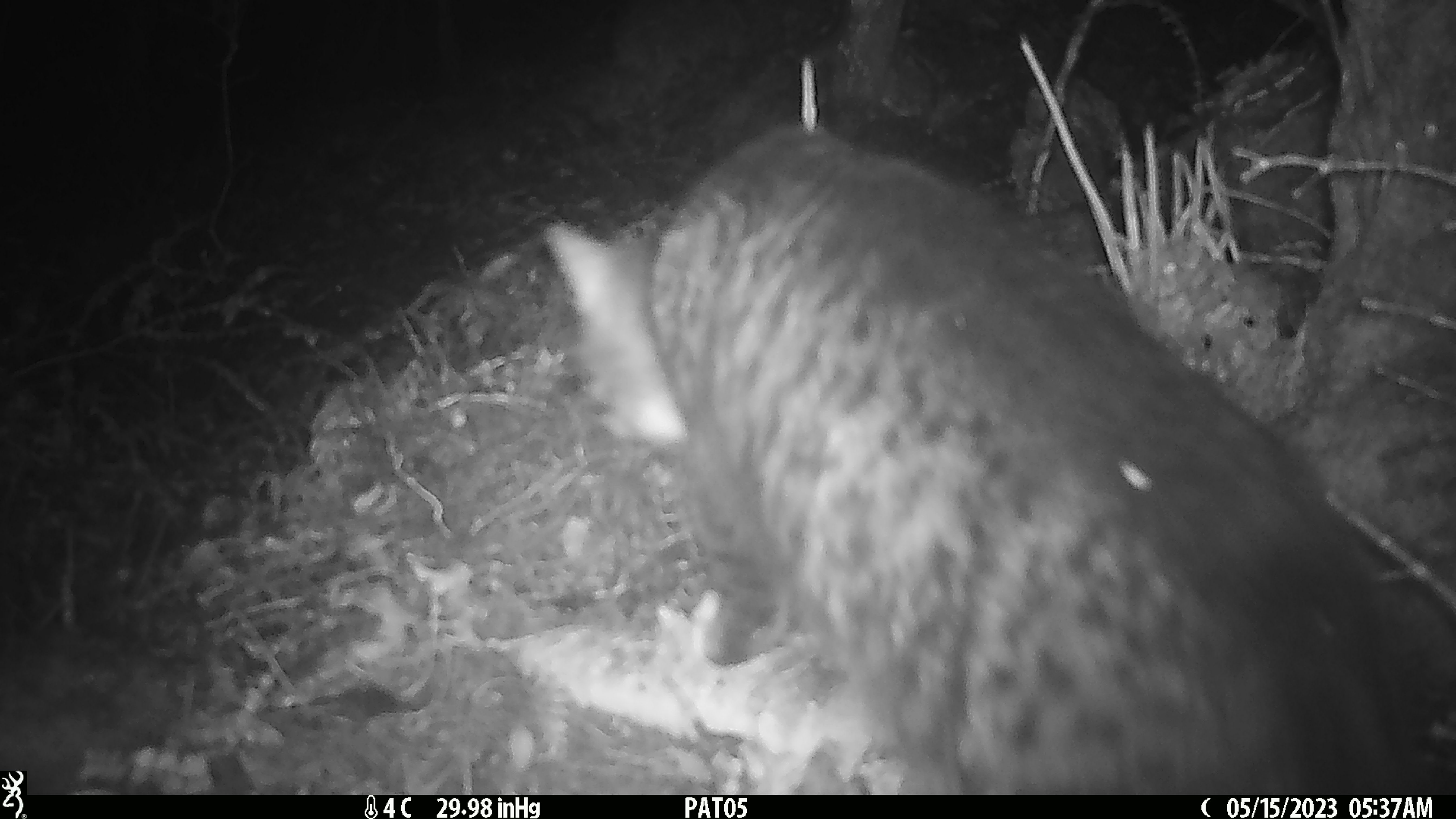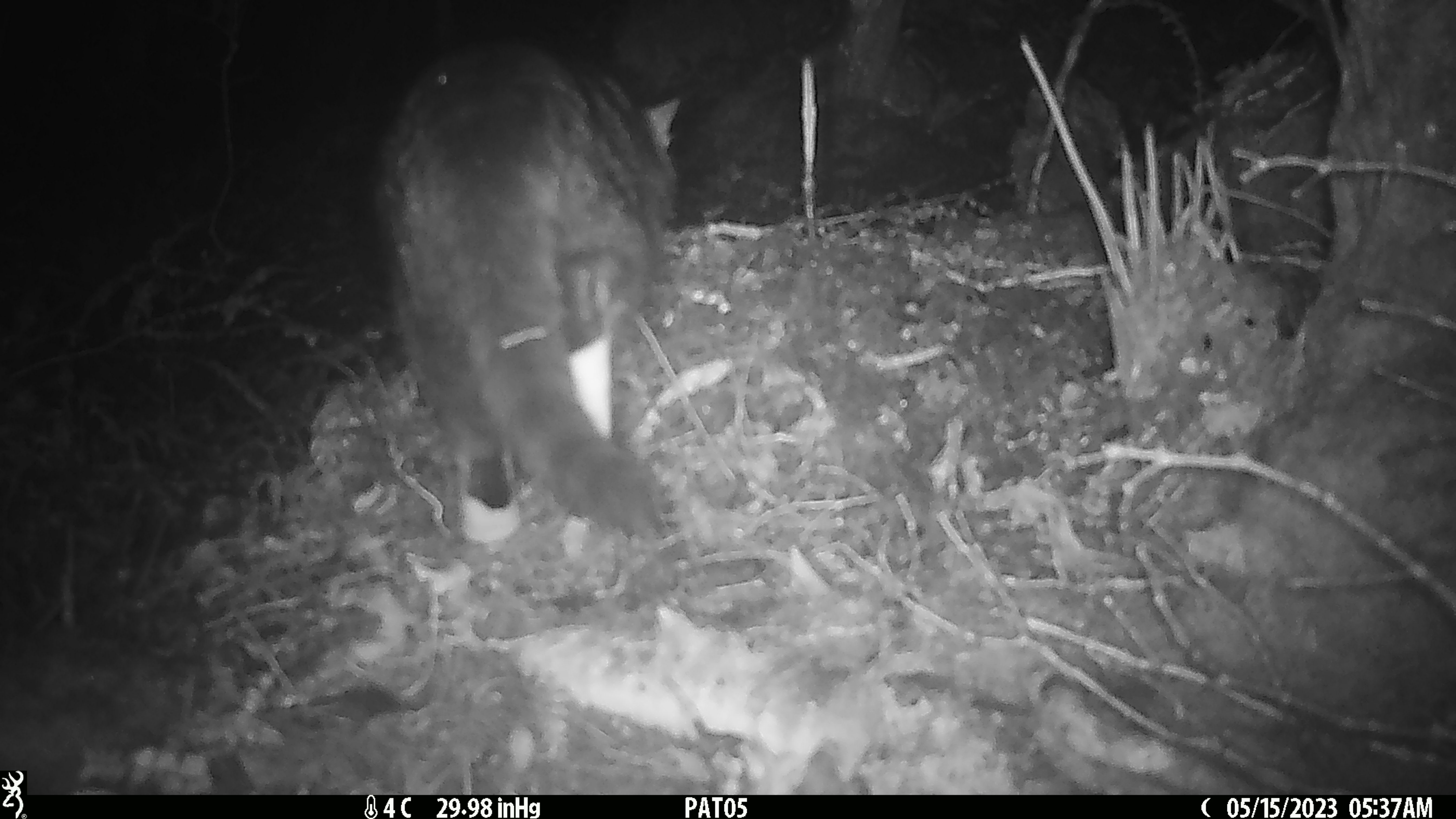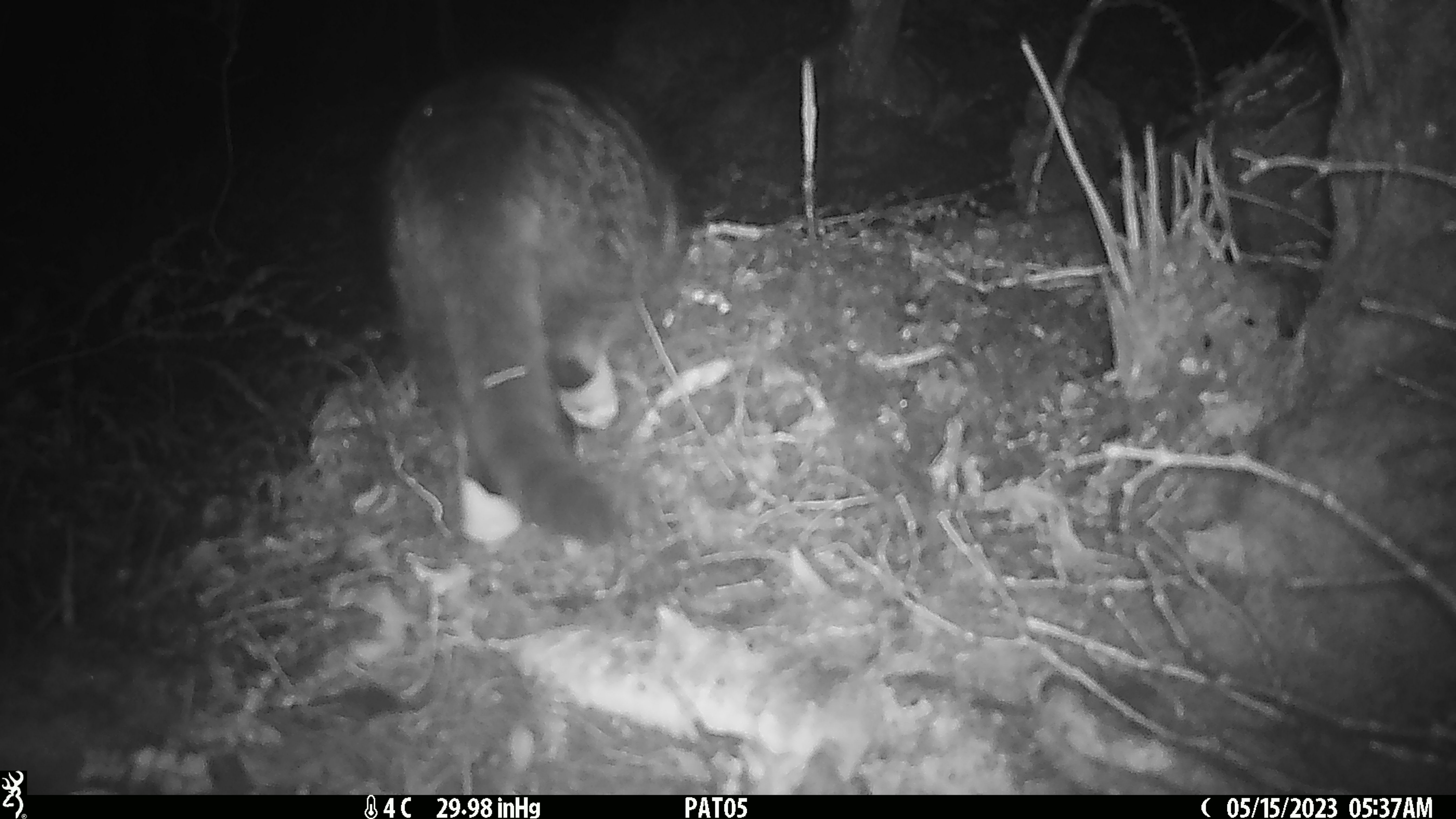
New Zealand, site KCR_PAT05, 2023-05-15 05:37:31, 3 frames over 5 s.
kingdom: Animalia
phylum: Chordata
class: Mammalia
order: Carnivora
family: Felidae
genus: Felis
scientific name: Felis catus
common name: domestic cat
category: cat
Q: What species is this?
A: Cat (domestic cat) (Felis catus).